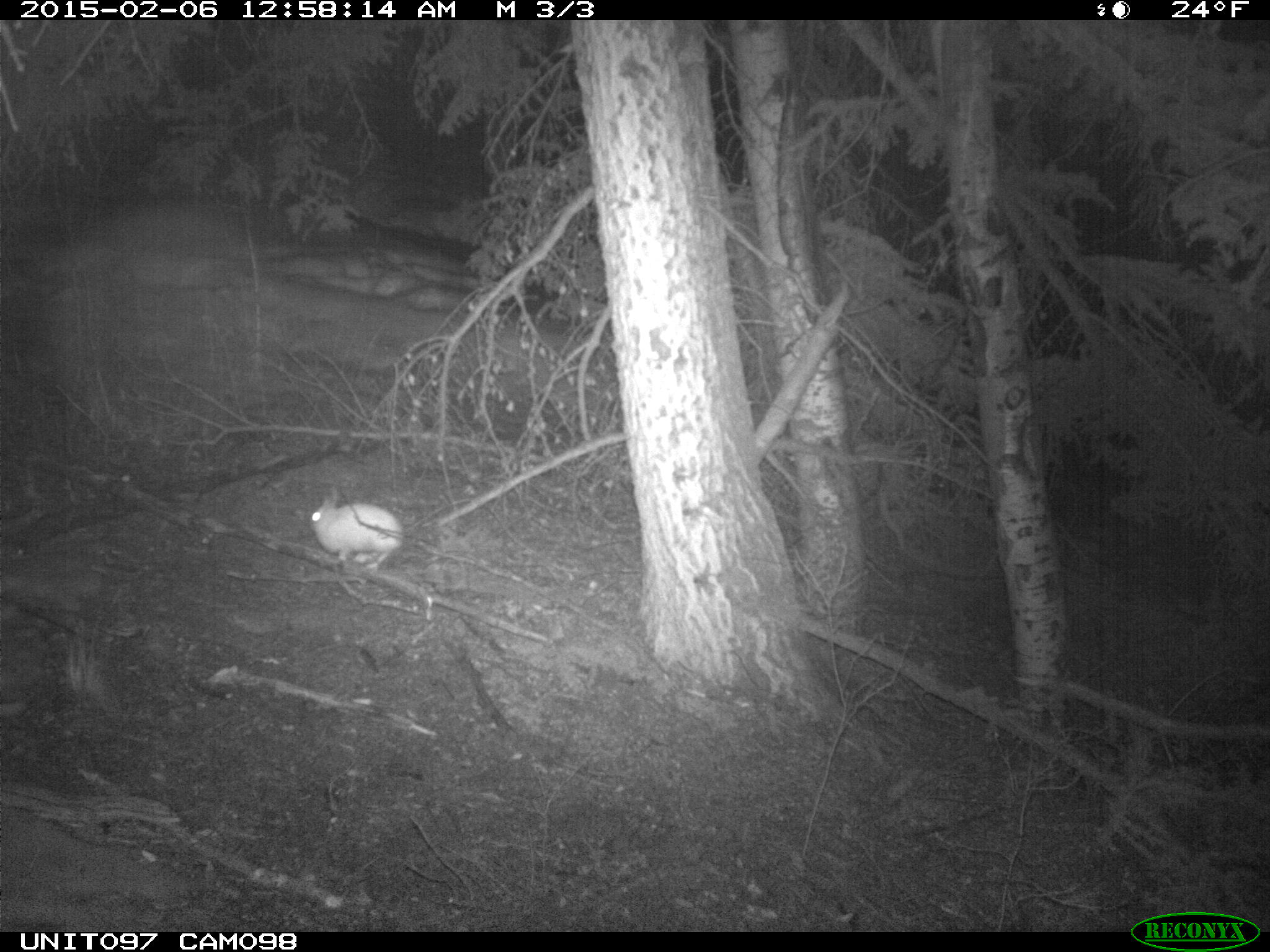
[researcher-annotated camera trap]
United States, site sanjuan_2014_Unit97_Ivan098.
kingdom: Animalia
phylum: Chordata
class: Mammalia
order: Lagomorpha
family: Leporidae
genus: Lepus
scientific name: Lepus americanus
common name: snowshoe hare